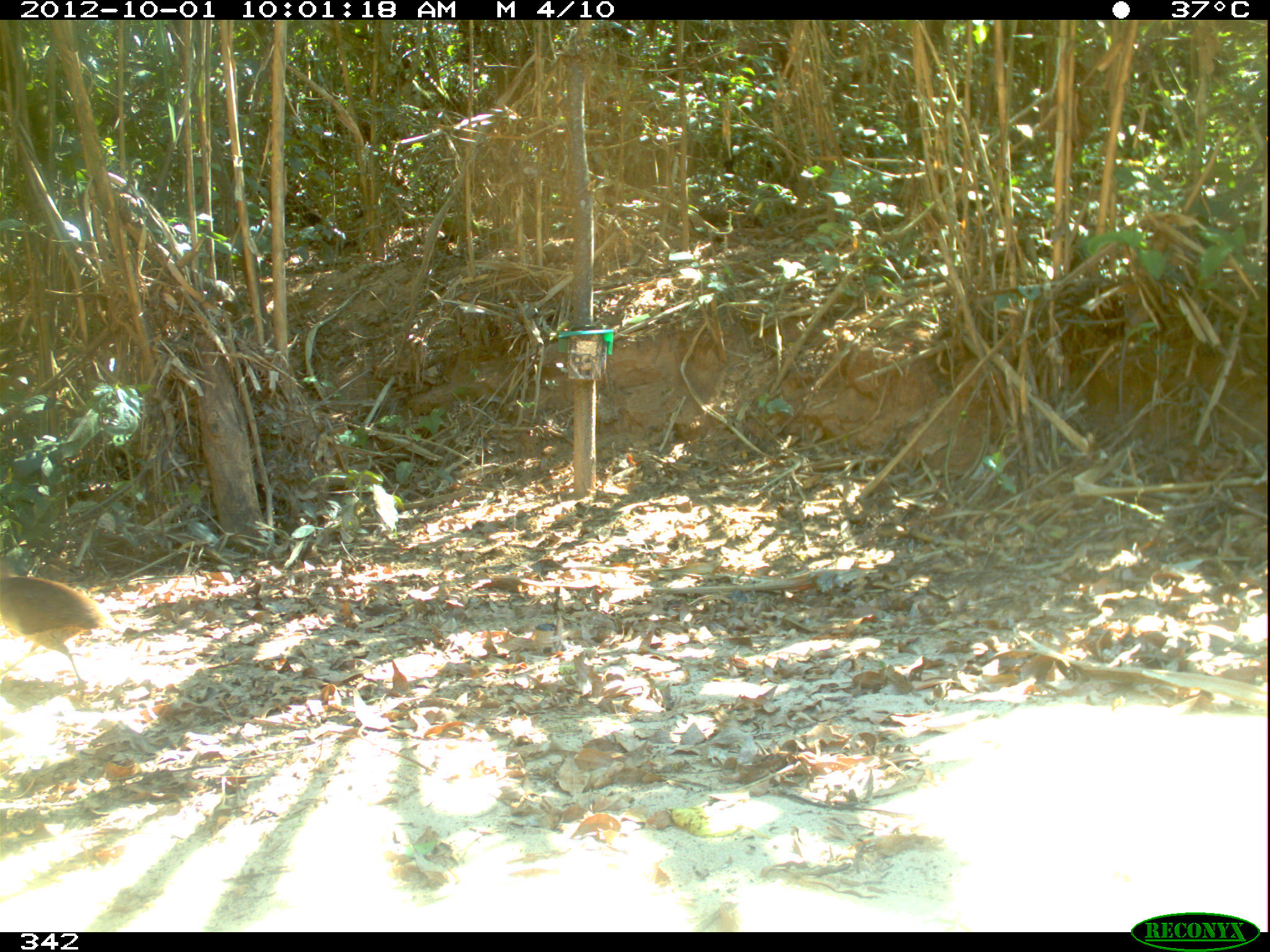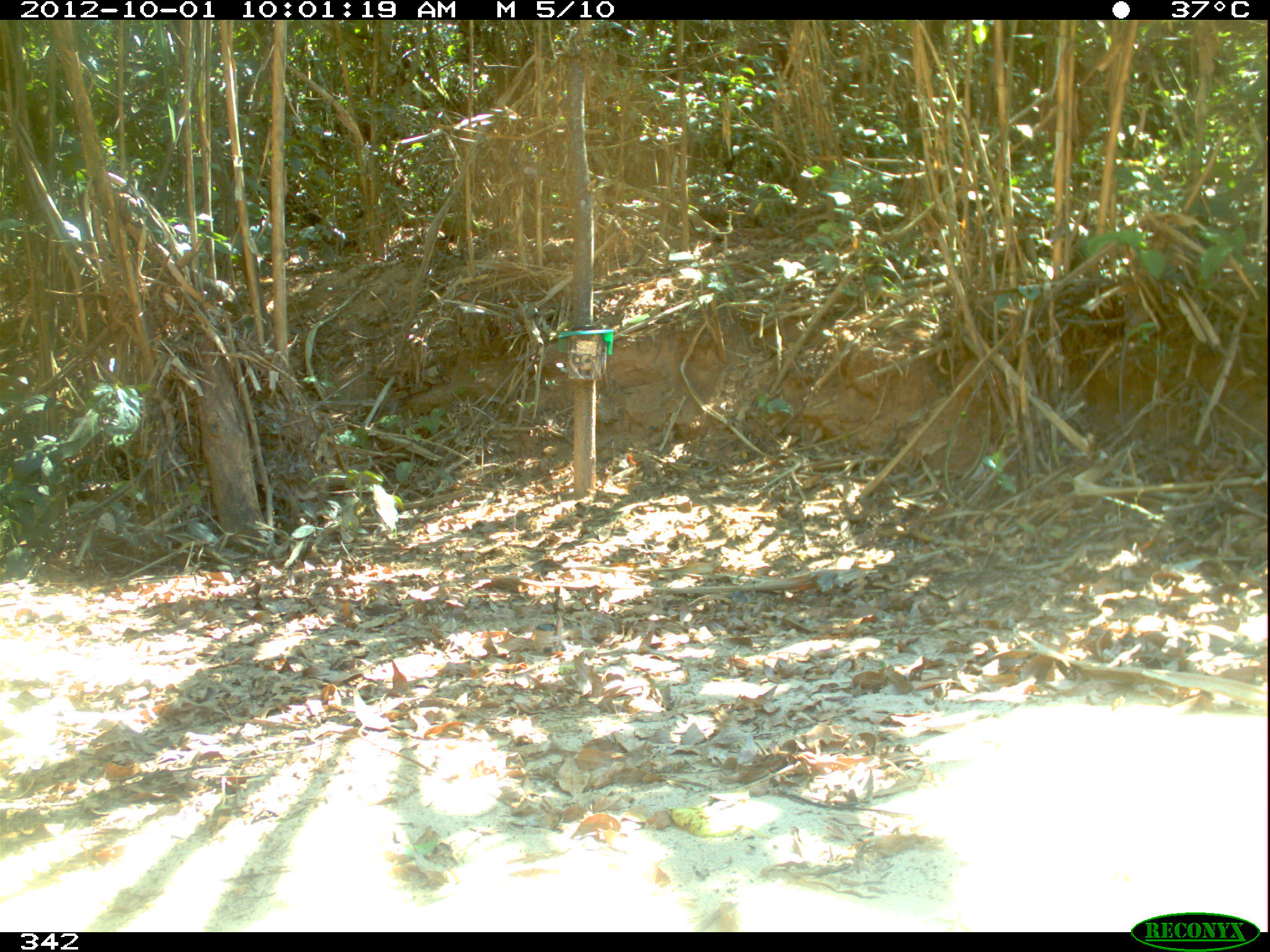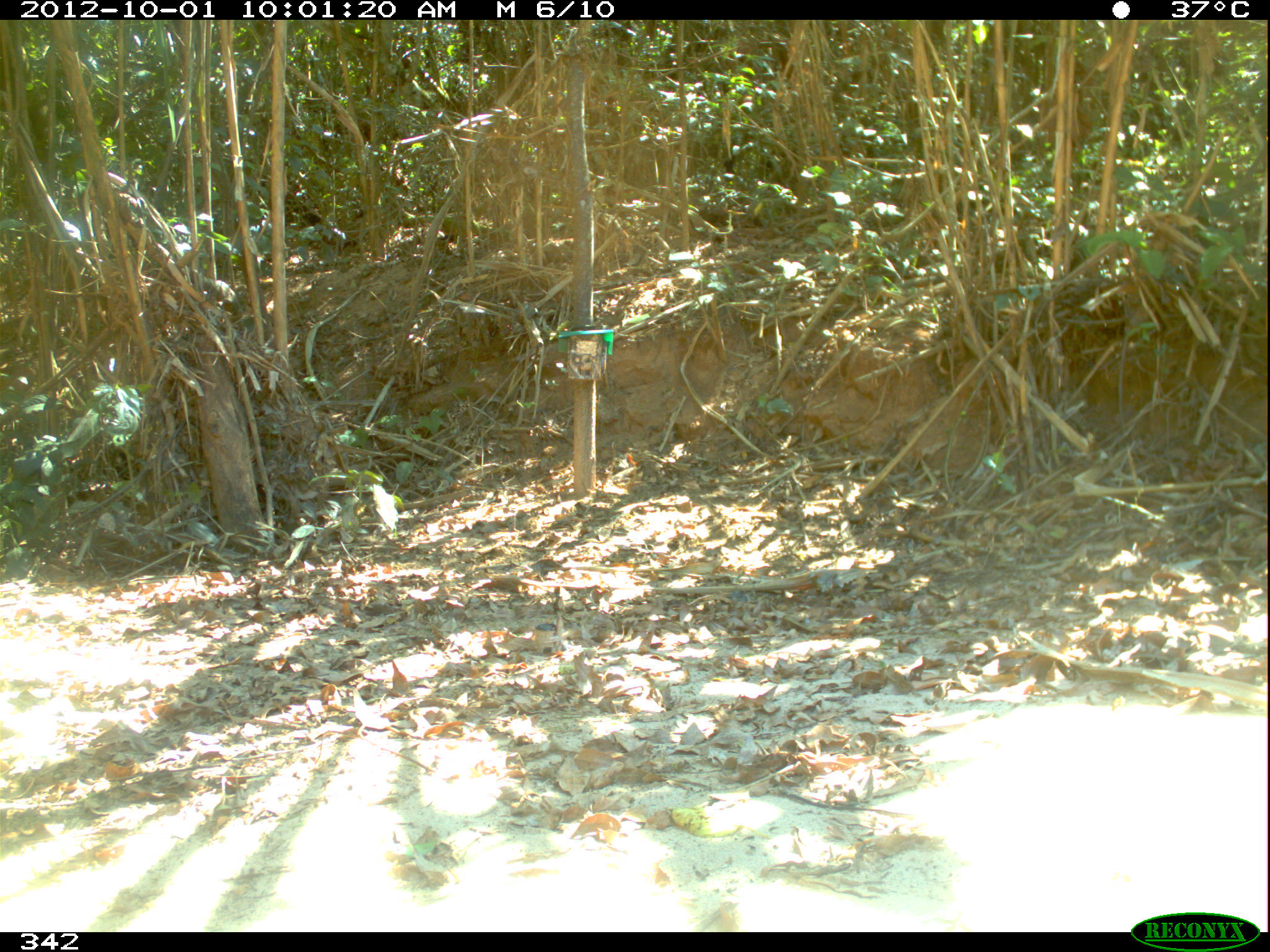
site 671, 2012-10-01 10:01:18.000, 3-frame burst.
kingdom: Animalia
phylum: Chordata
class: Aves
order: Galliformes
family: Phasianidae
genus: Alectoris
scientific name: Alectoris rufa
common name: red-legged partridge